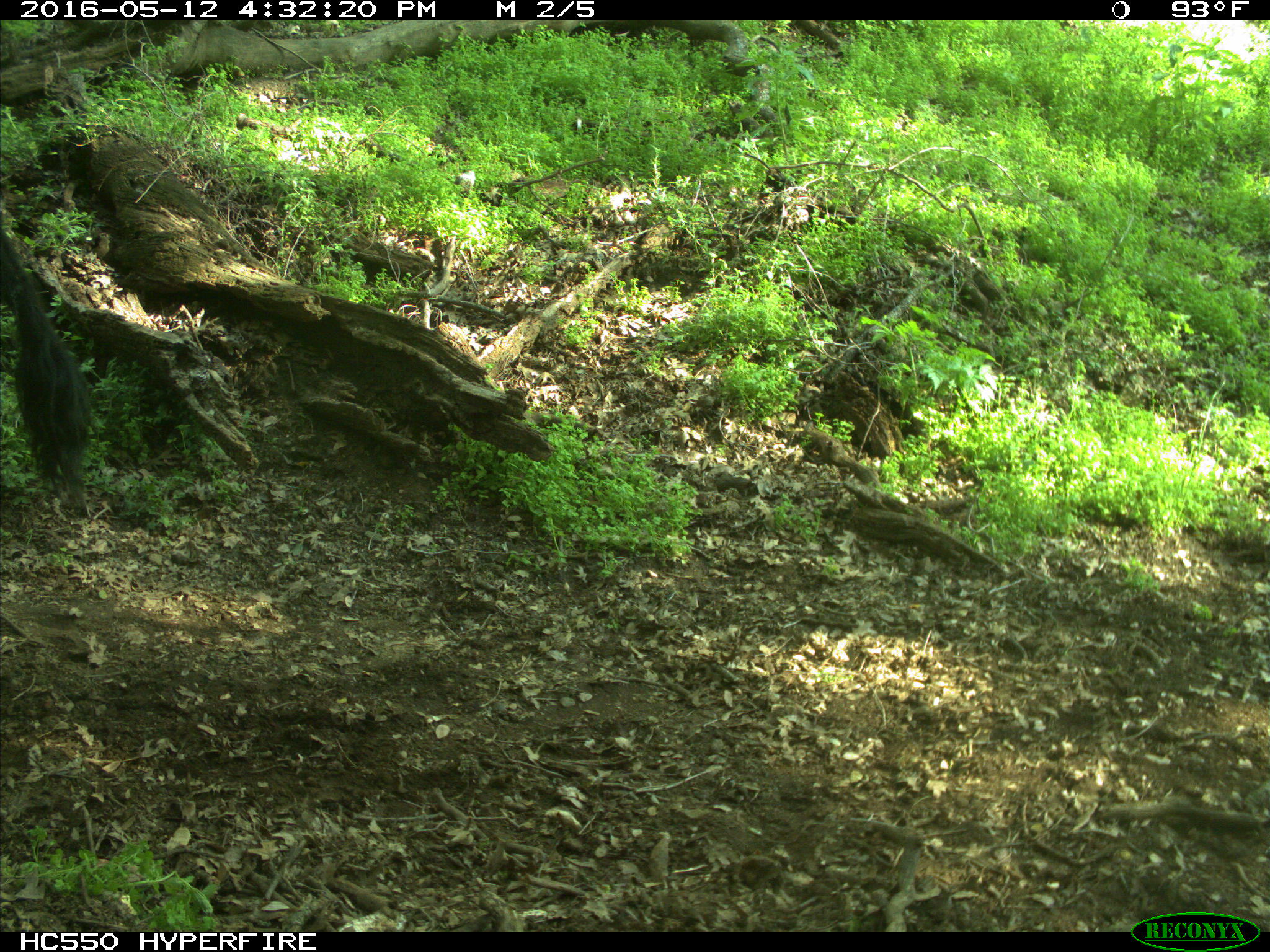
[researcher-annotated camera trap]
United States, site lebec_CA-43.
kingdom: Animalia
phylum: Chordata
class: Mammalia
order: Artiodactyla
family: Bovidae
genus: Bos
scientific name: Bos taurus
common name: domestic cow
Bos taurus (domestic cow).